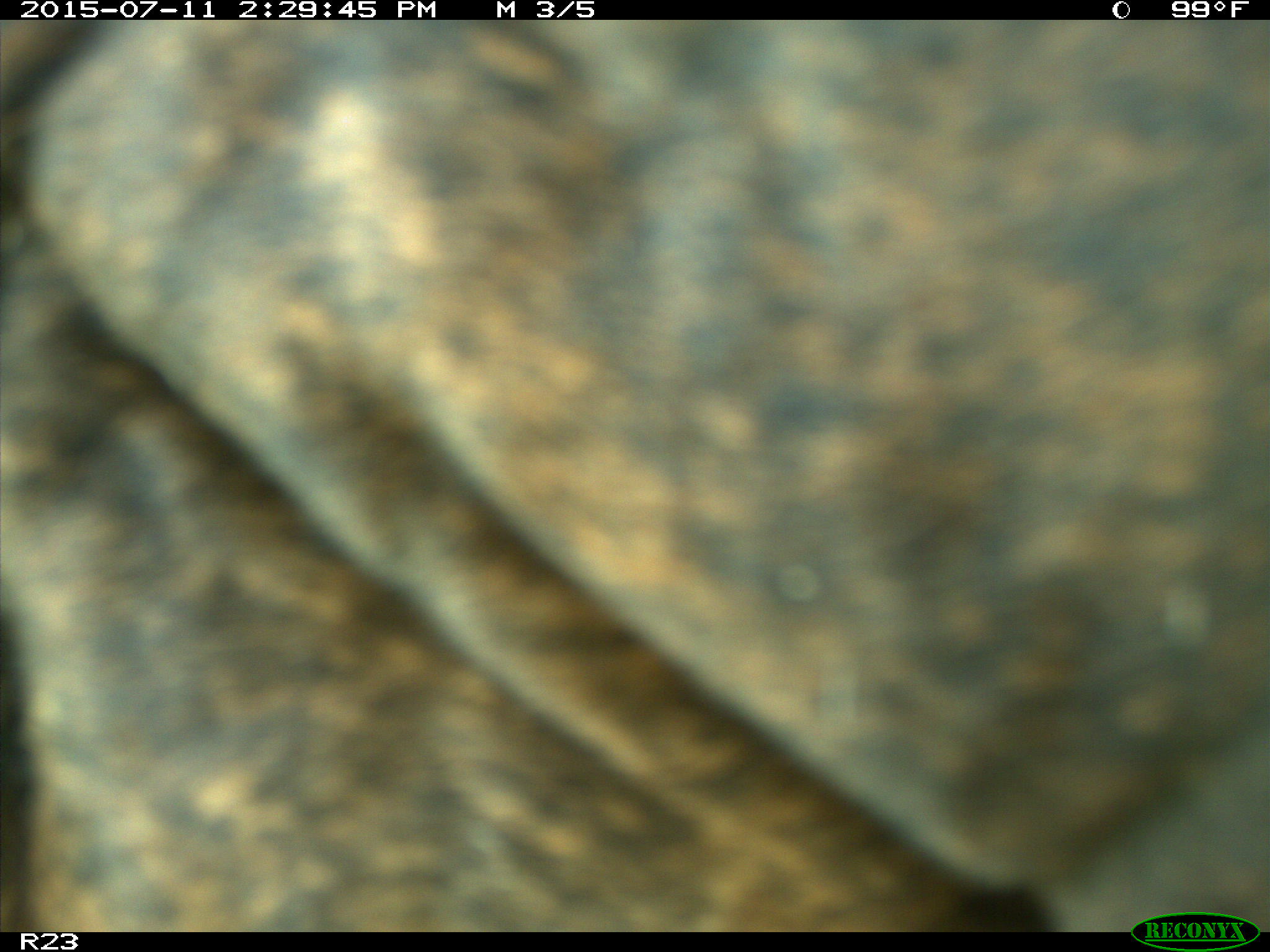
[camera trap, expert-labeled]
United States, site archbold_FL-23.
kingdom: Animalia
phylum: Chordata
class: Mammalia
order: Artiodactyla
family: Bovidae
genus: Bos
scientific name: Bos taurus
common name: domestic cow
Bos taurus (domestic cow).